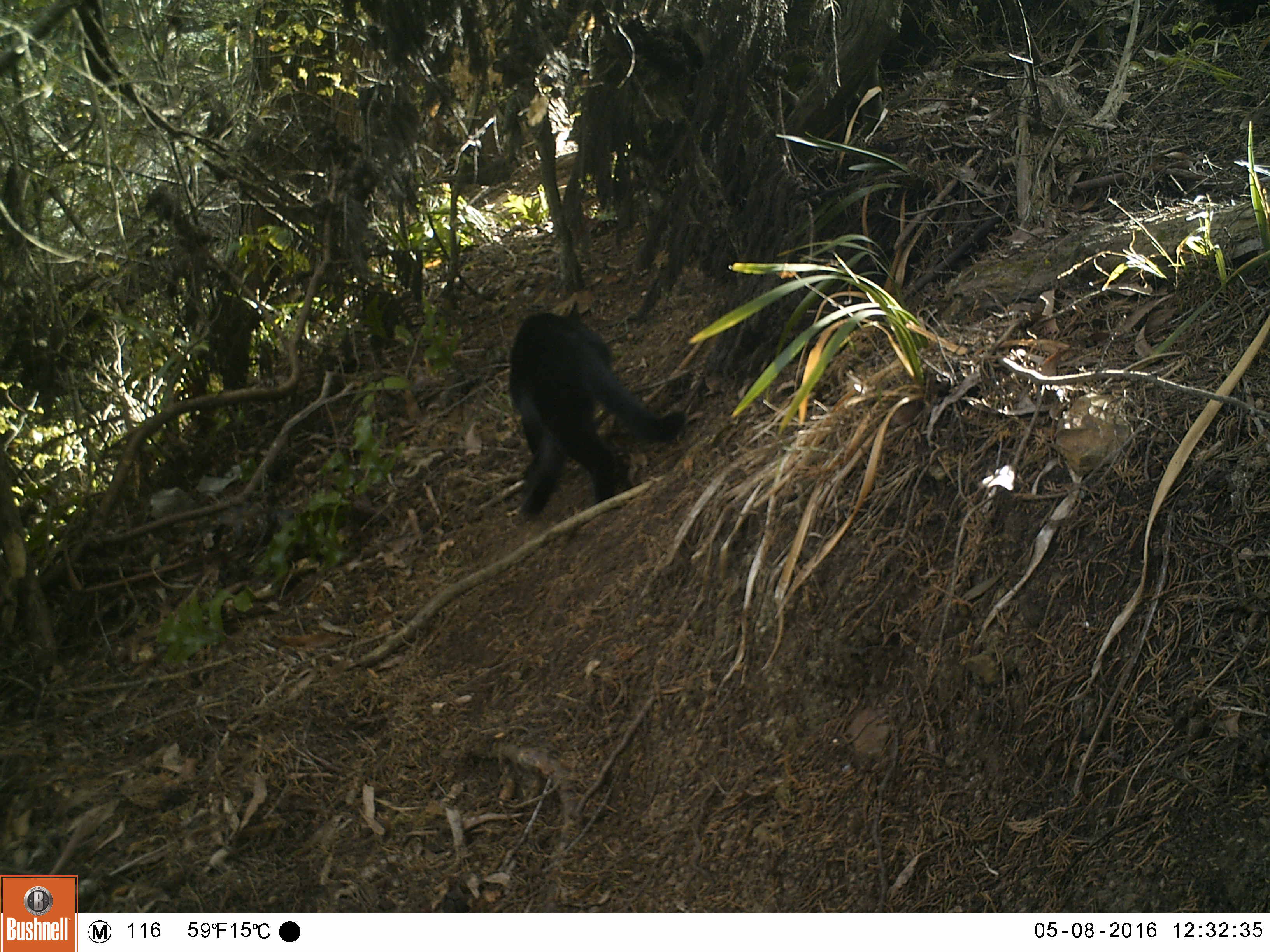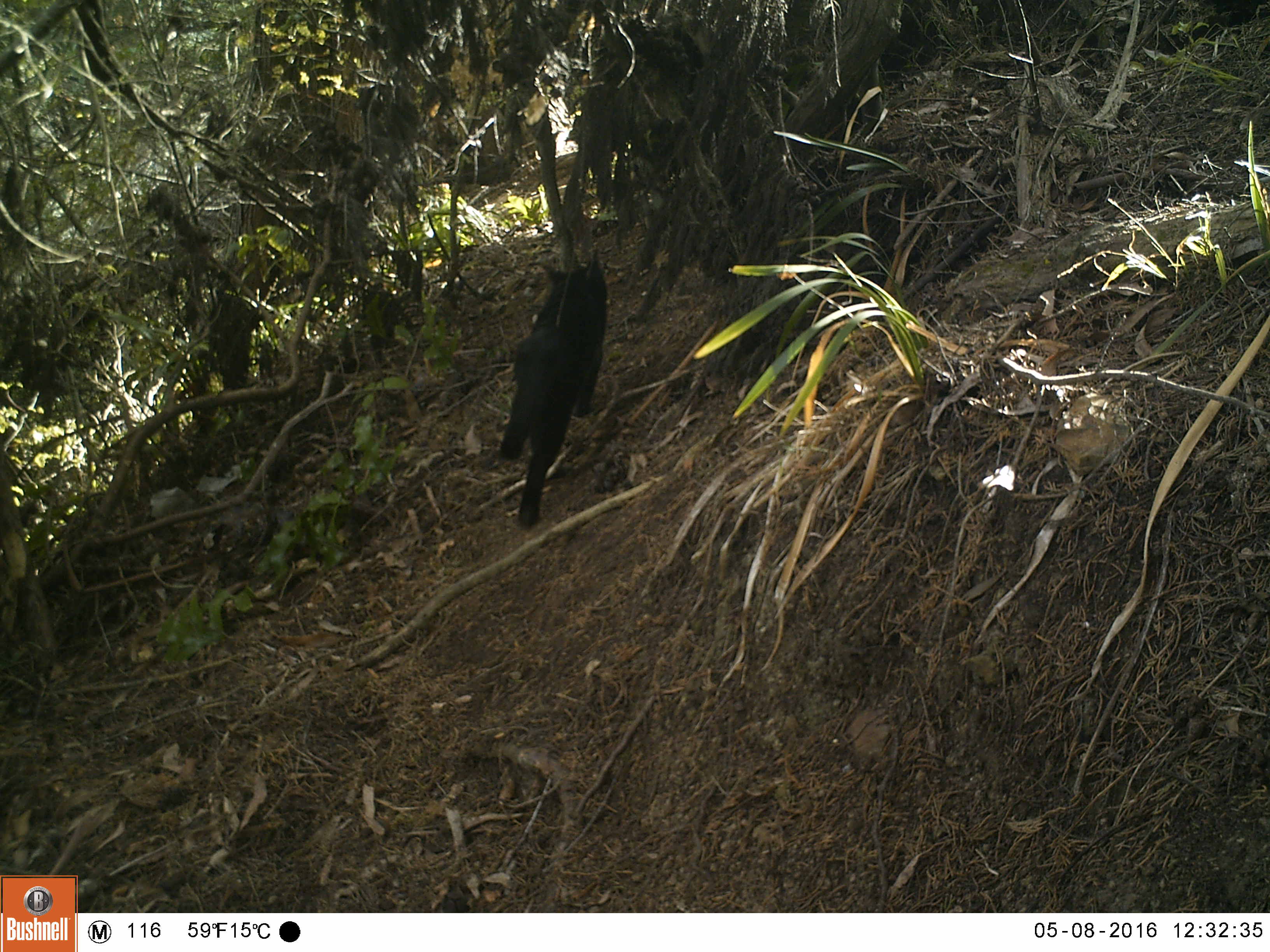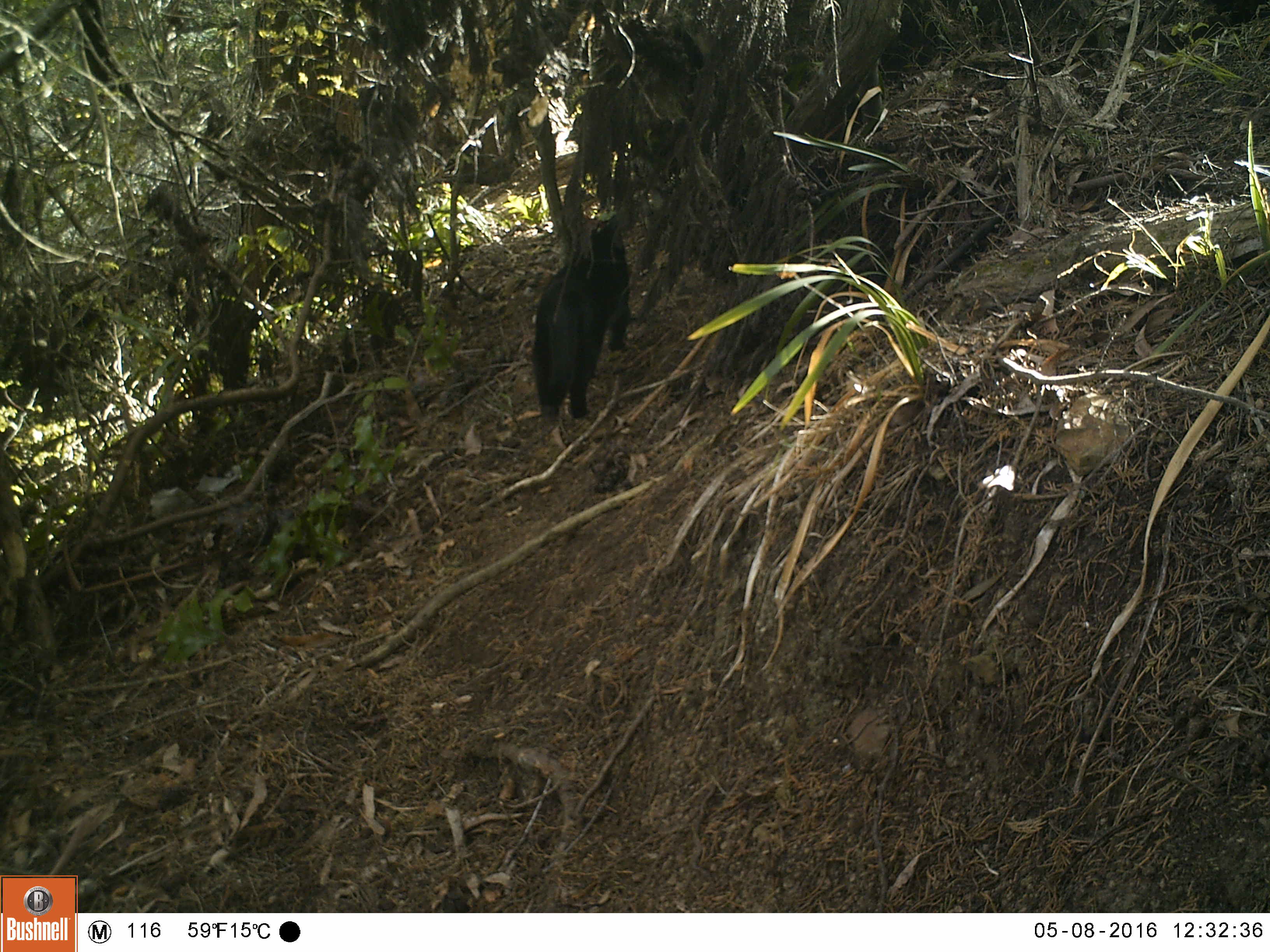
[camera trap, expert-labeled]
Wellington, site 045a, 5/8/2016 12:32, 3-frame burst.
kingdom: Animalia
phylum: Chordata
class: Mammalia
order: Carnivora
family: Felidae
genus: Felis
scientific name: Felis catus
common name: cat